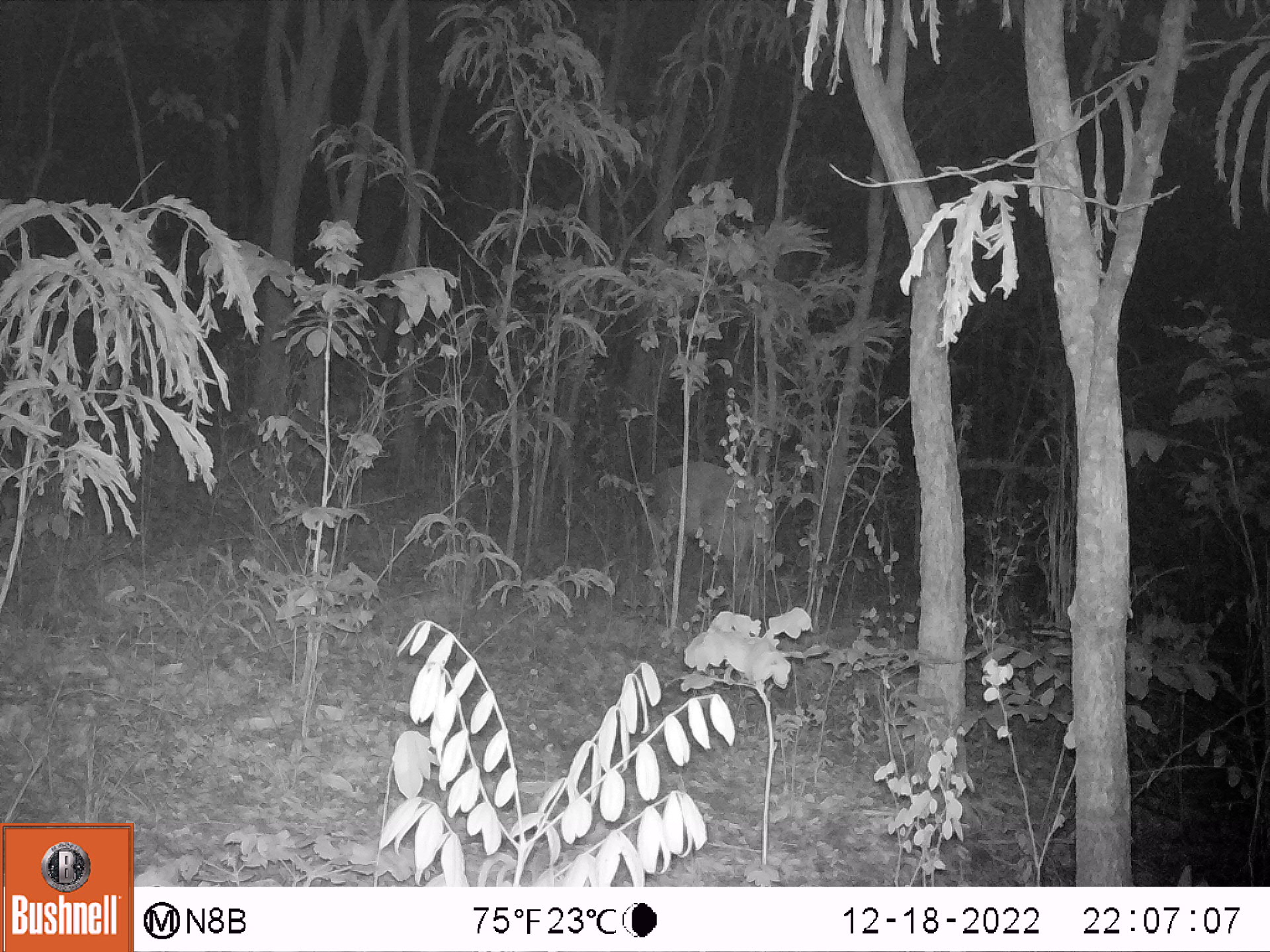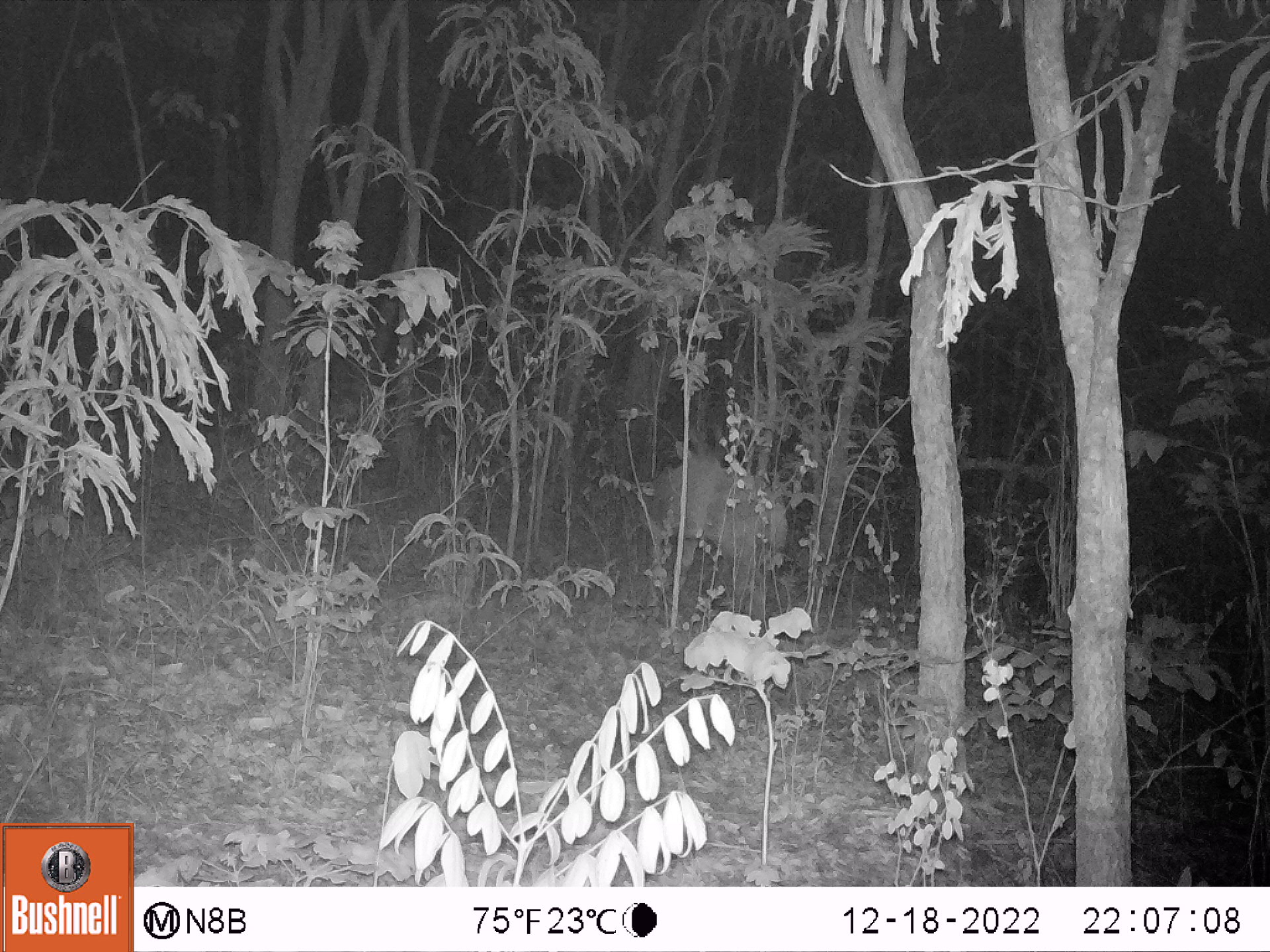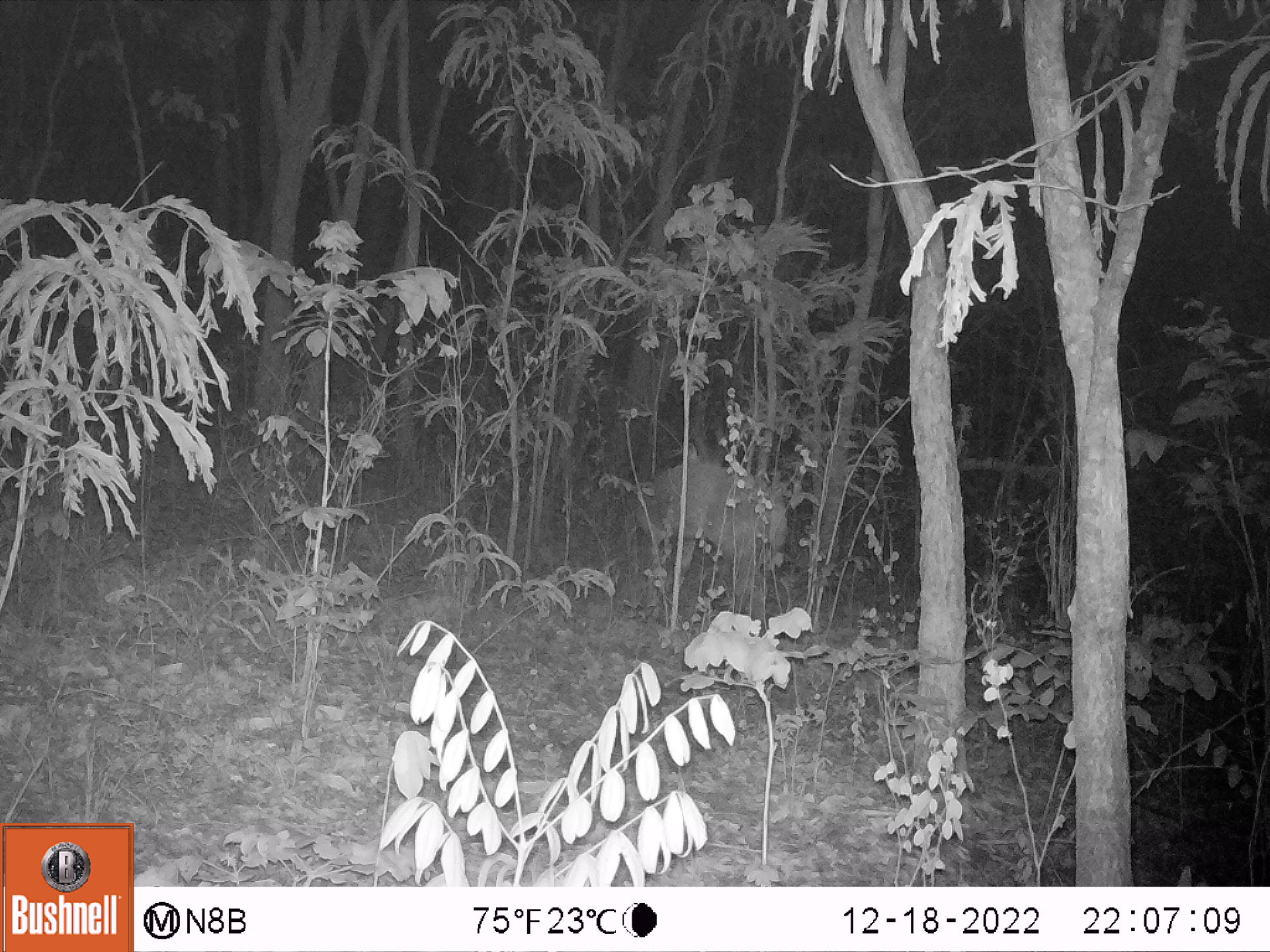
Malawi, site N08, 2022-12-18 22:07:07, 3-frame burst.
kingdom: Animalia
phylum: Chordata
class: Mammalia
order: Artiodactyla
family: Bovidae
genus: Tragelaphus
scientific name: Tragelaphus sylvaticus sylvaticus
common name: cape bushbuck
Cape bushbuck (Tragelaphus sylvaticus sylvaticus), count 1.